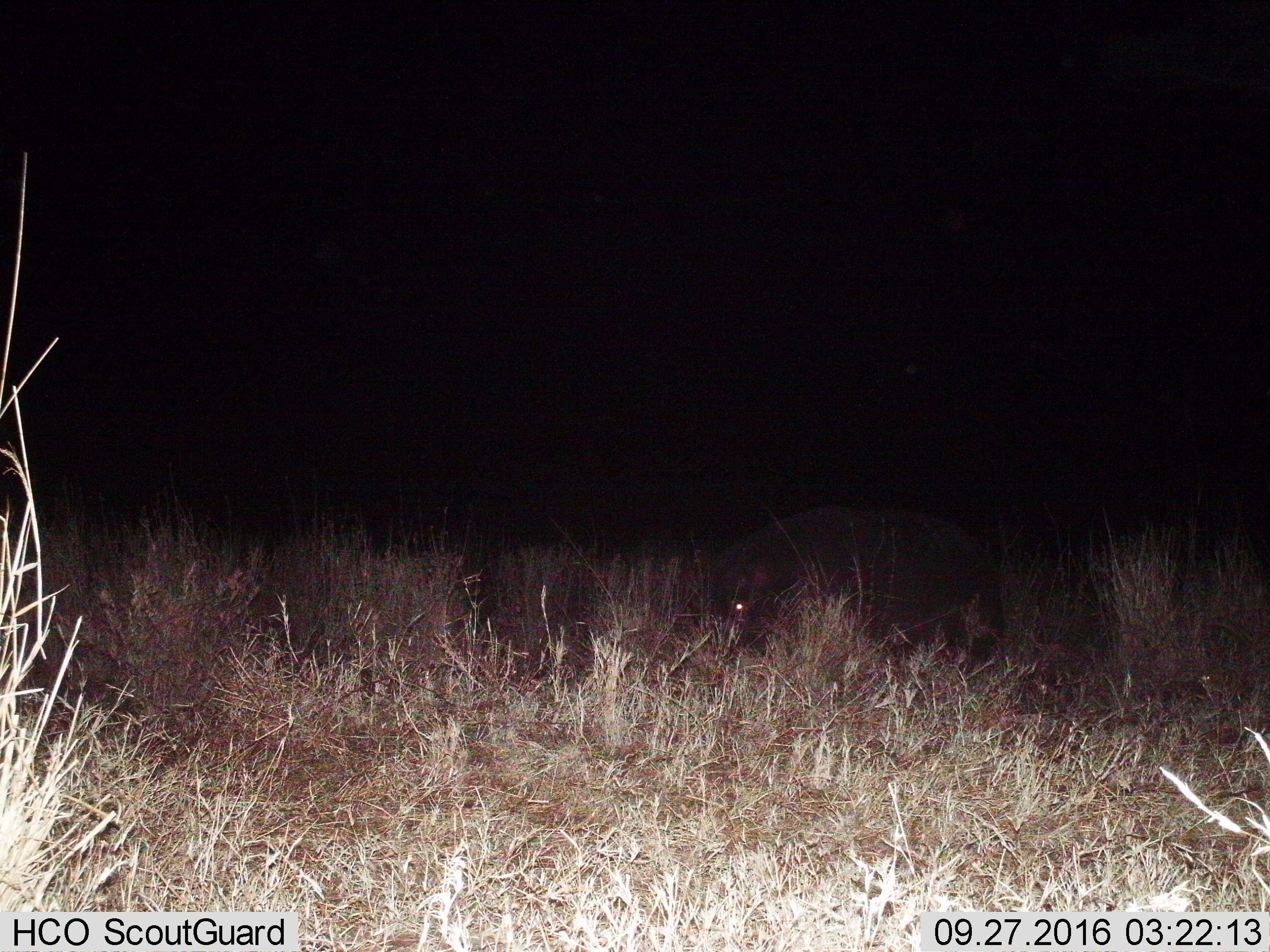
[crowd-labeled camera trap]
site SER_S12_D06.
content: unidentified animal